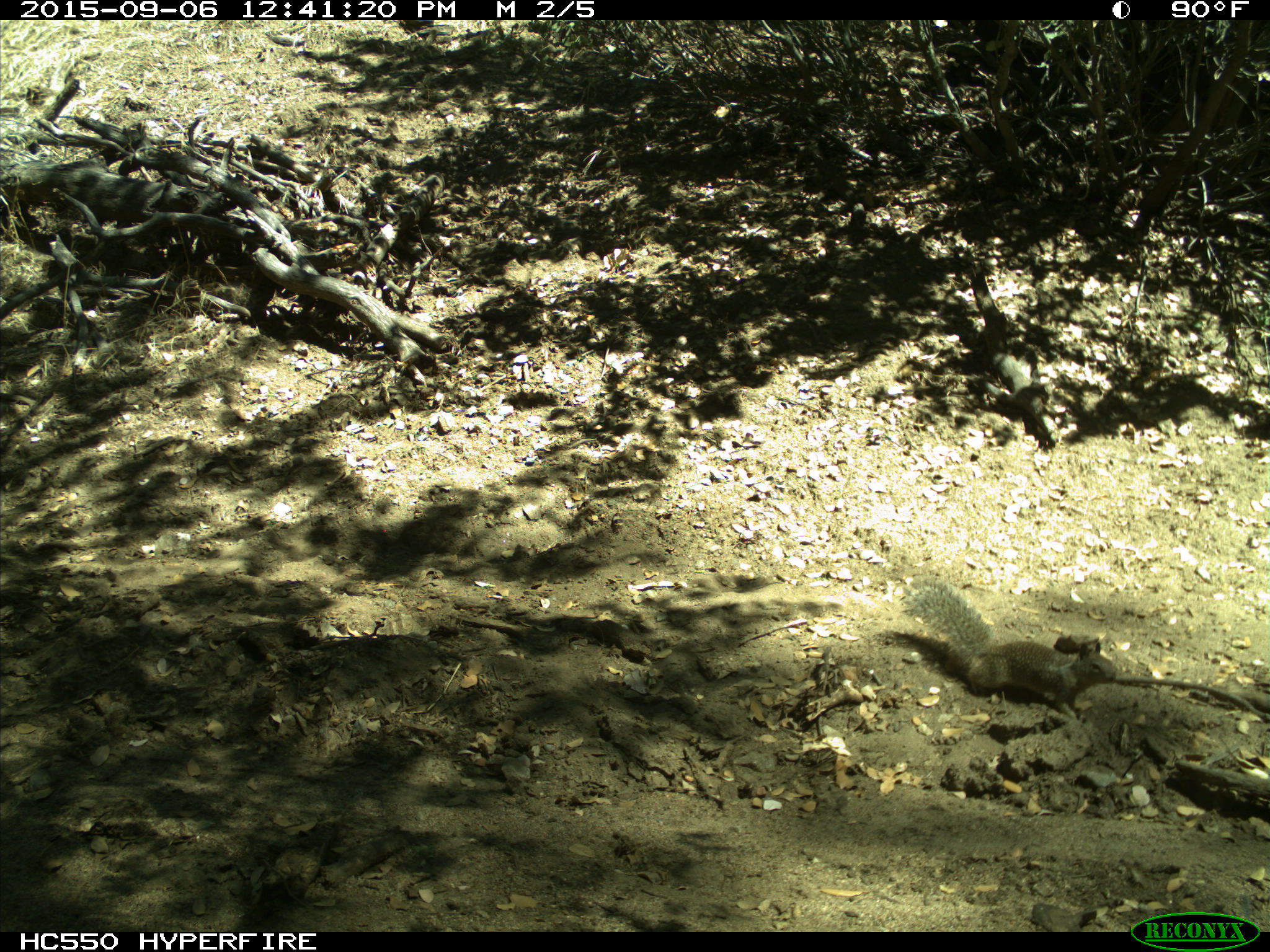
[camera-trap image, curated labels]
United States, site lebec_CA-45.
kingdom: Animalia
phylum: Chordata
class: Mammalia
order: Rodentia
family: Sciuridae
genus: Otospermophilus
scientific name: Otospermophilus beecheyi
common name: california ground squirrel